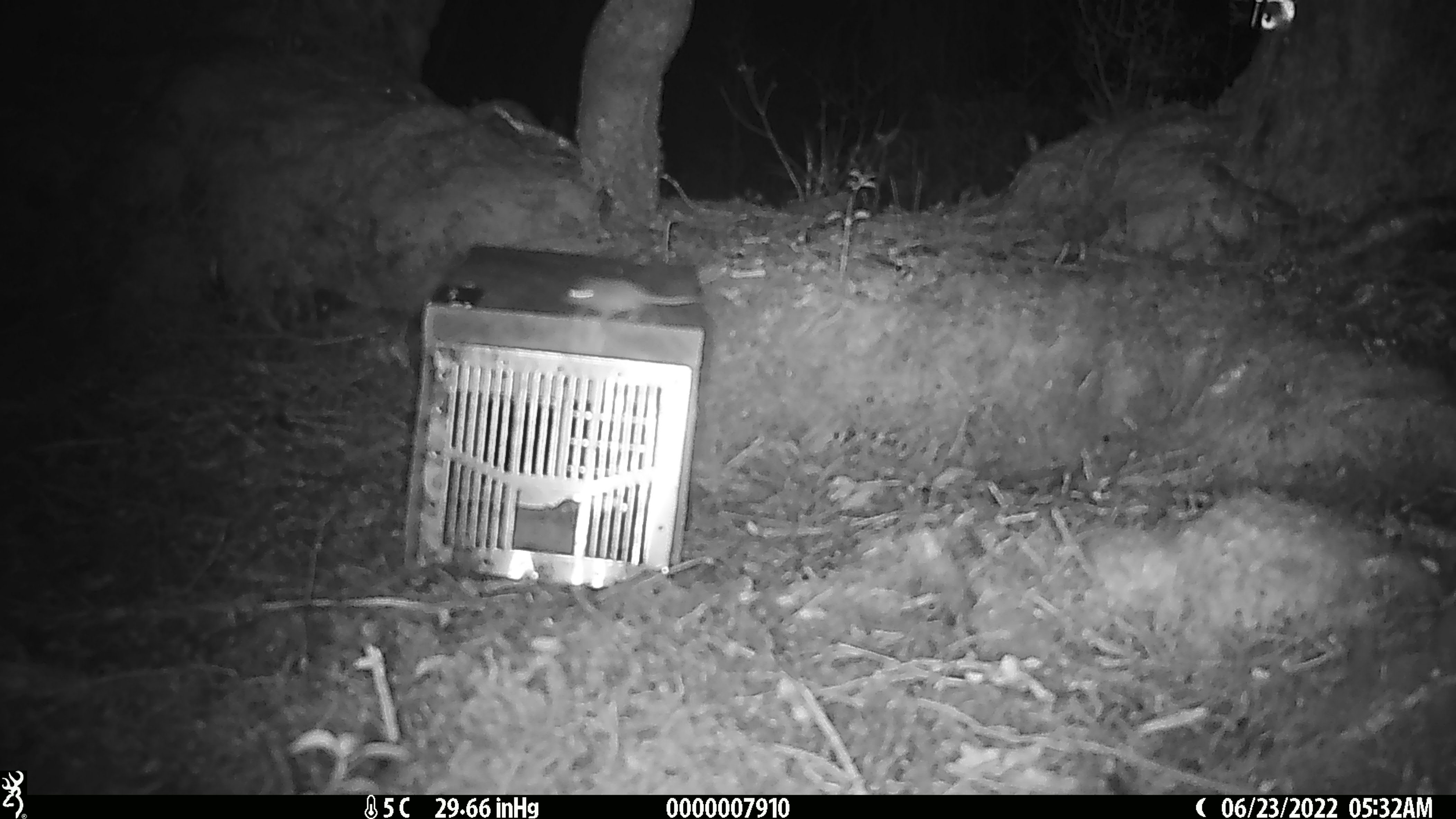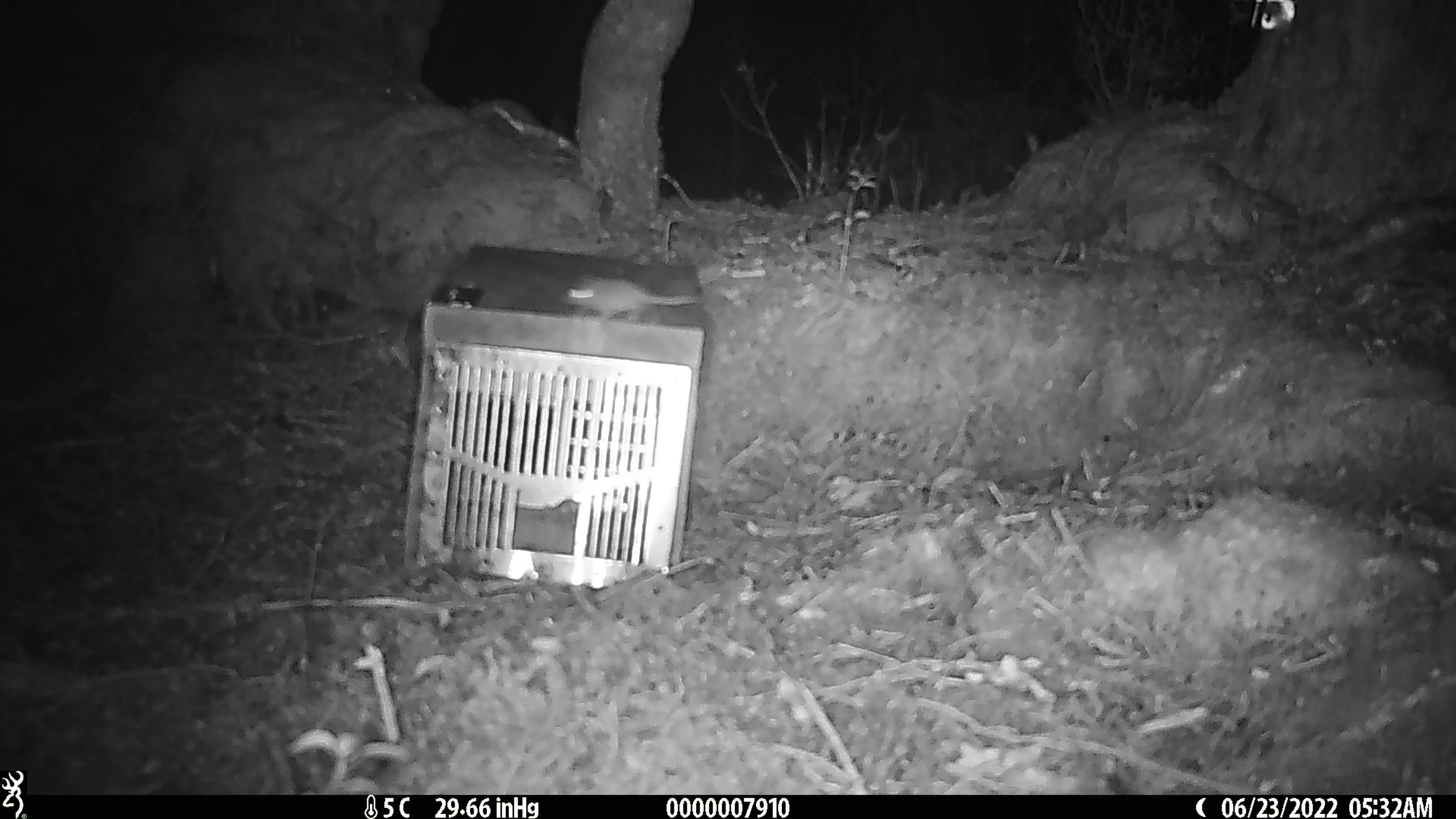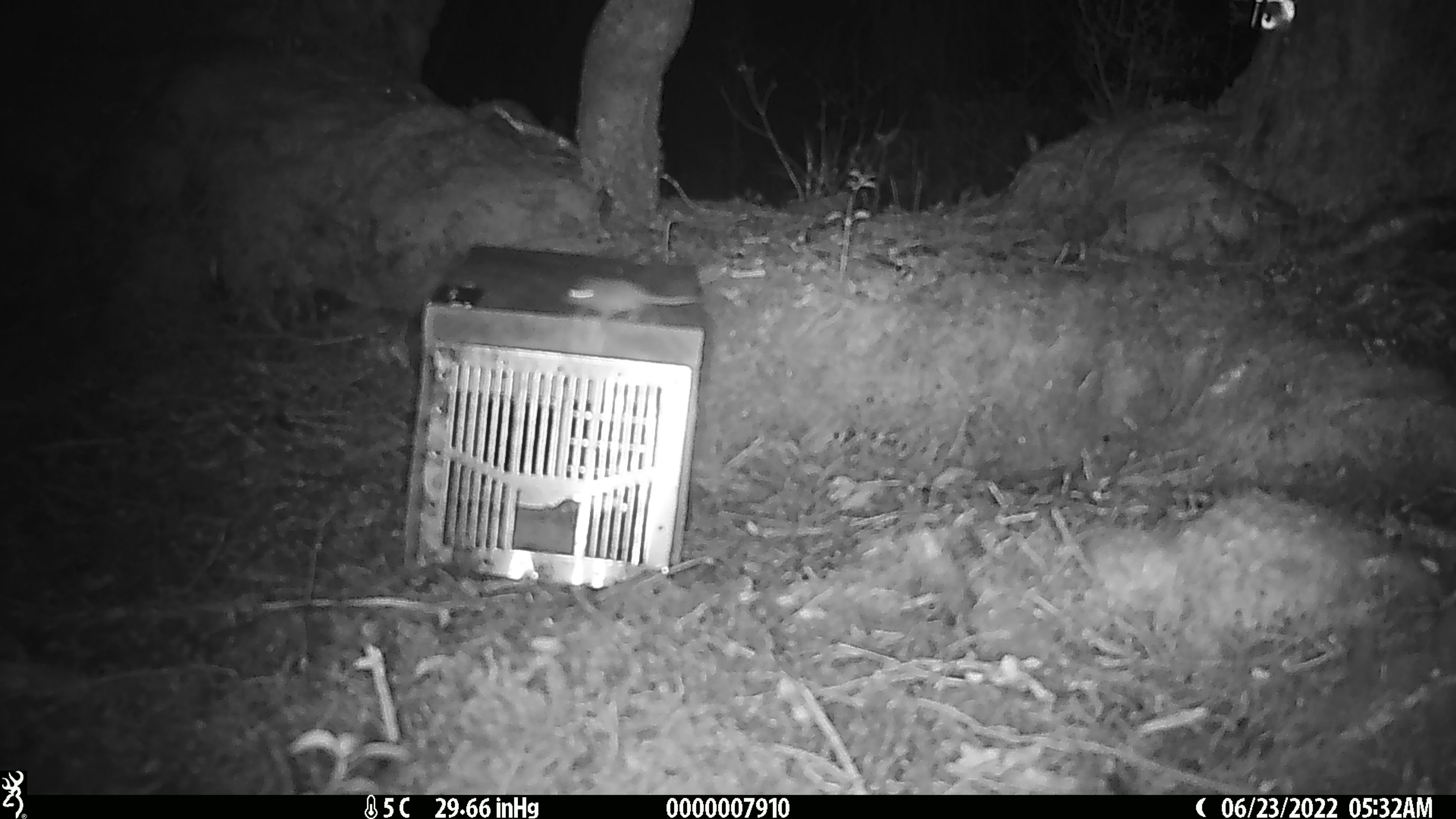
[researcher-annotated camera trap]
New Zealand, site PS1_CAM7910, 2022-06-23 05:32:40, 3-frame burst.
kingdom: Animalia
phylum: Chordata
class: Mammalia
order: Rodentia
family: Muridae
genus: Mus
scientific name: Mus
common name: mouse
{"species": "mouse (Mus)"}